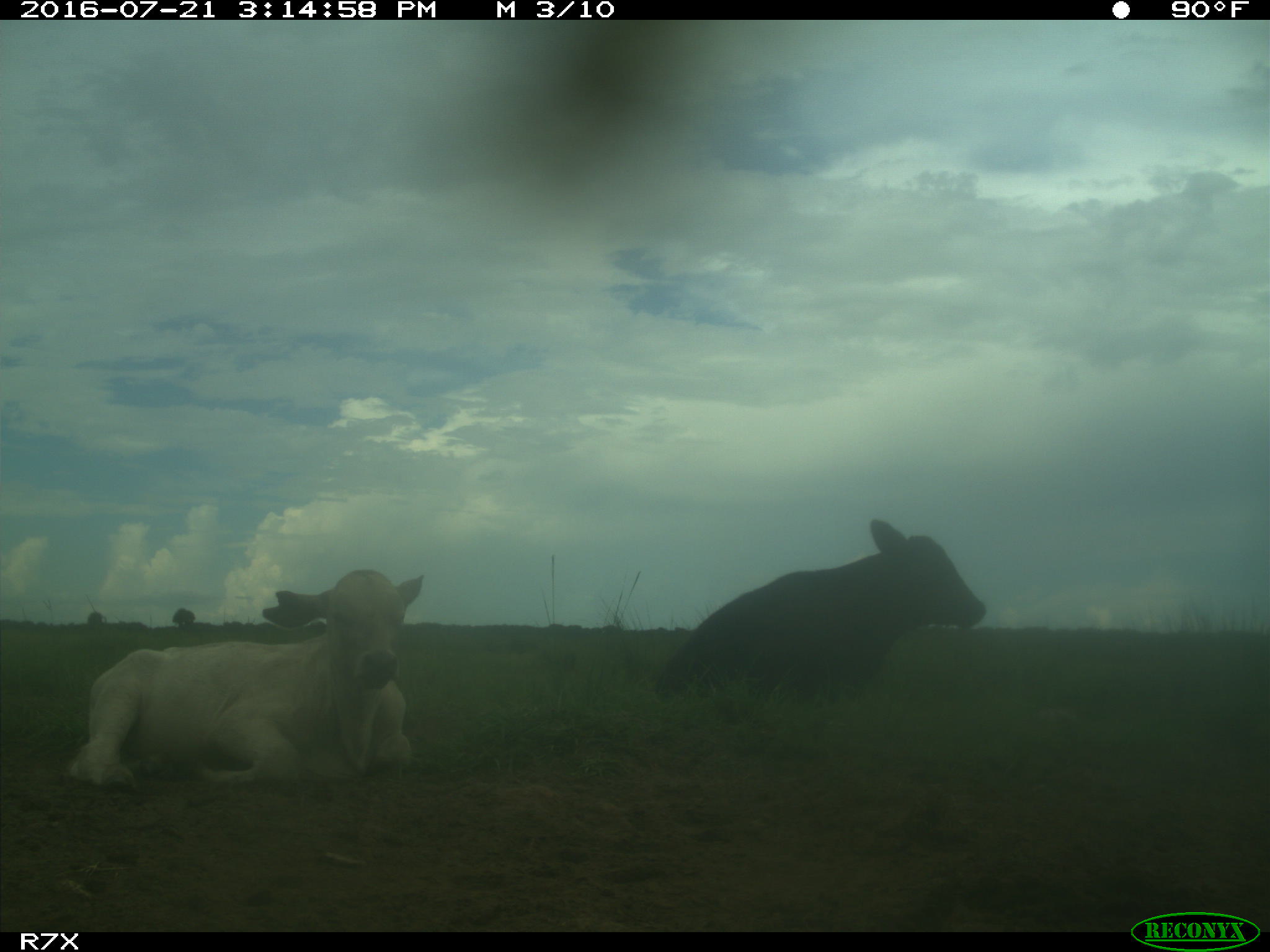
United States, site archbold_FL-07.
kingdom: Animalia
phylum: Chordata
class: Mammalia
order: Artiodactyla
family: Bovidae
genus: Bos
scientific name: Bos taurus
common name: domestic cow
Bos taurus (domestic cow).